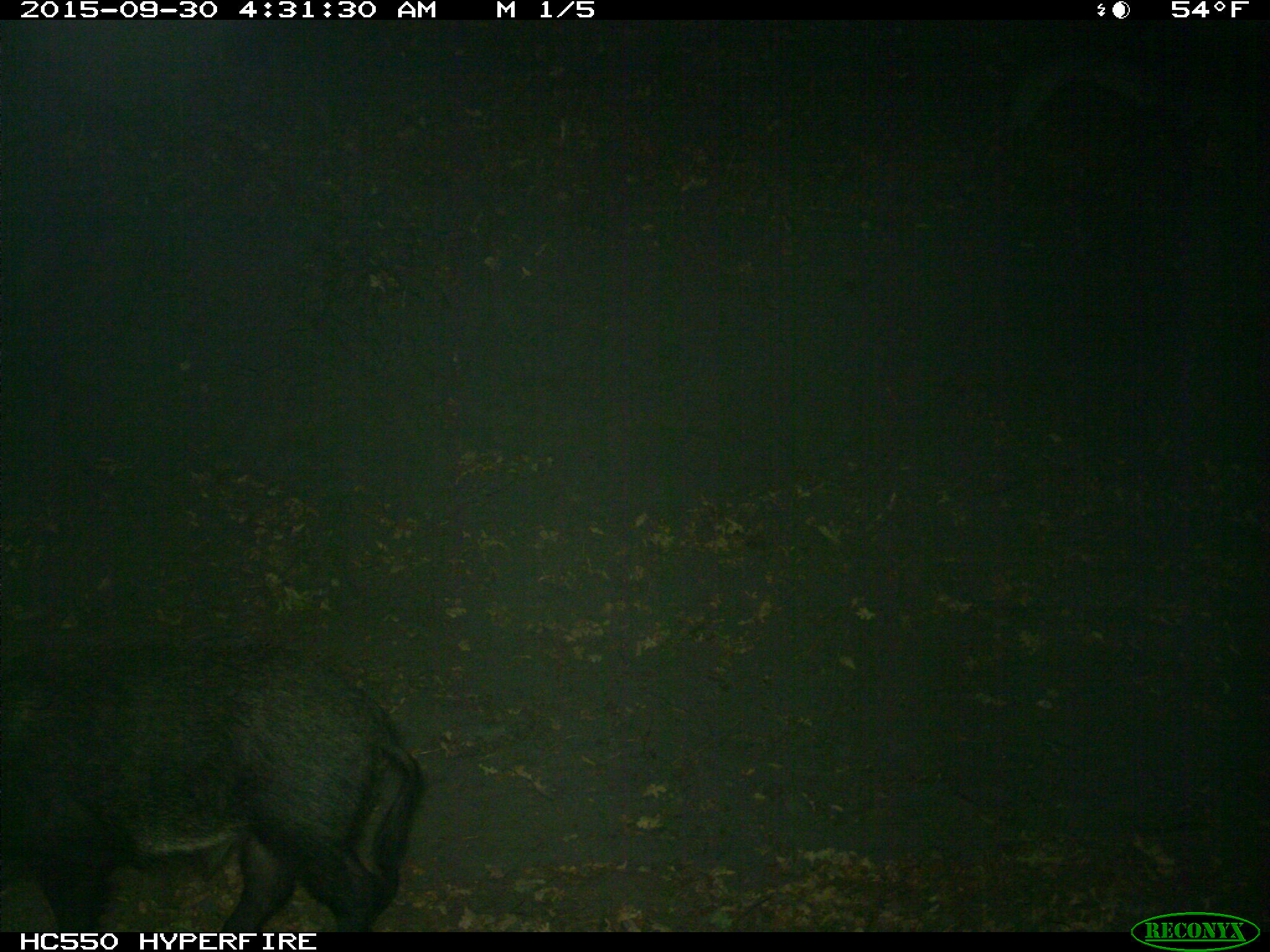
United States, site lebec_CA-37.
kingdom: Animalia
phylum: Chordata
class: Mammalia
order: Artiodactyla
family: Suidae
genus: Sus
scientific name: Sus scrofa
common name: wild boar